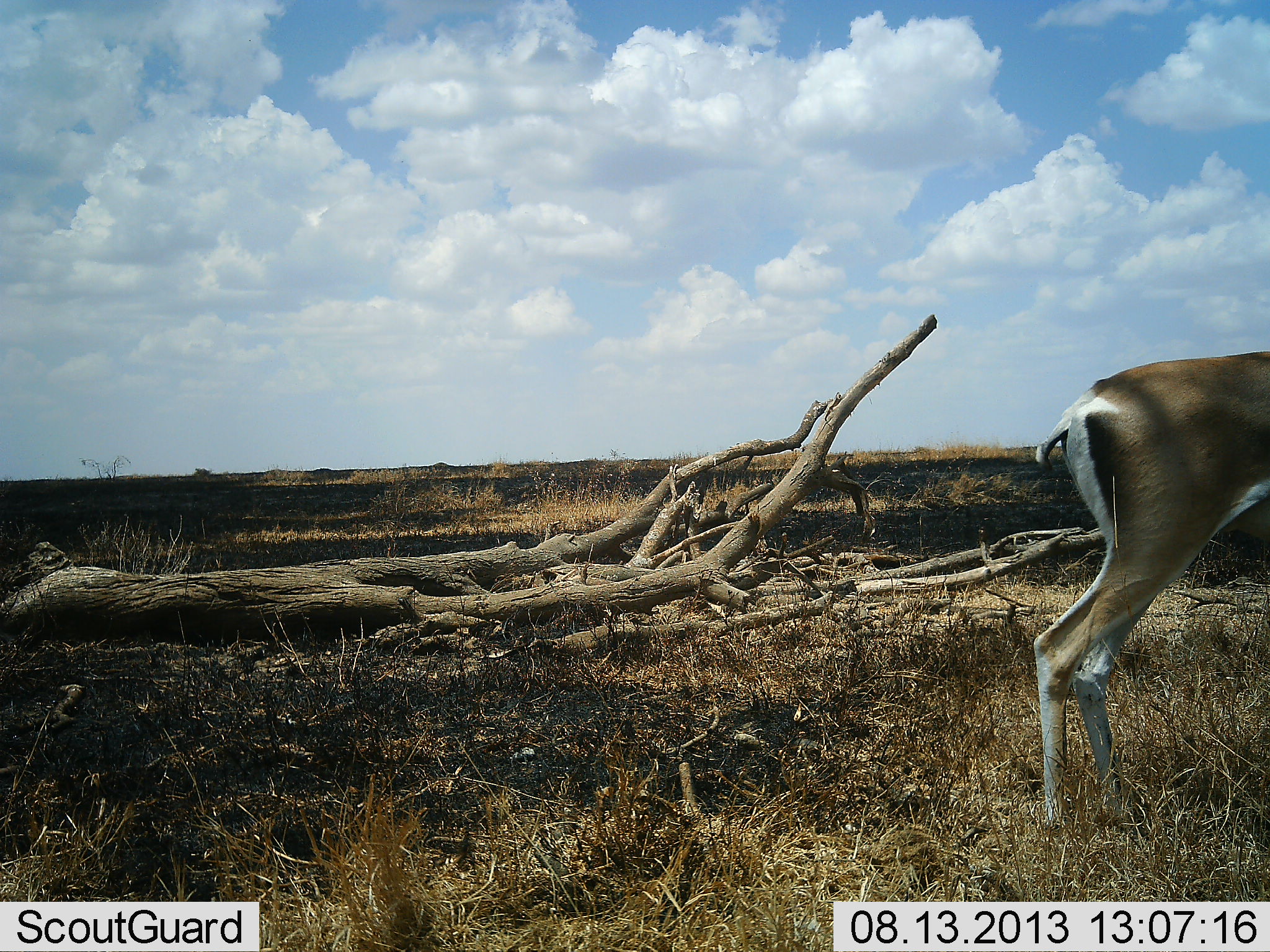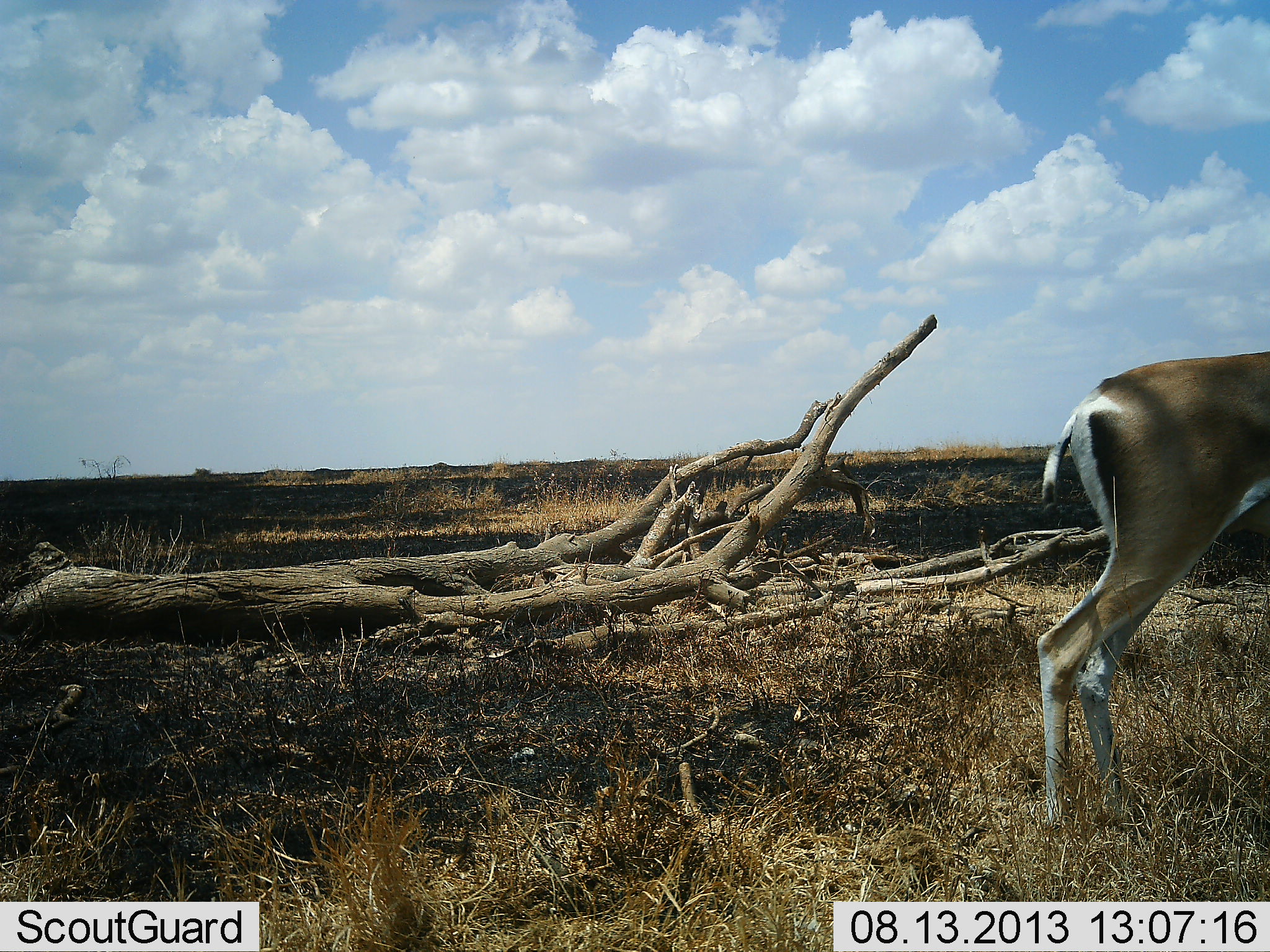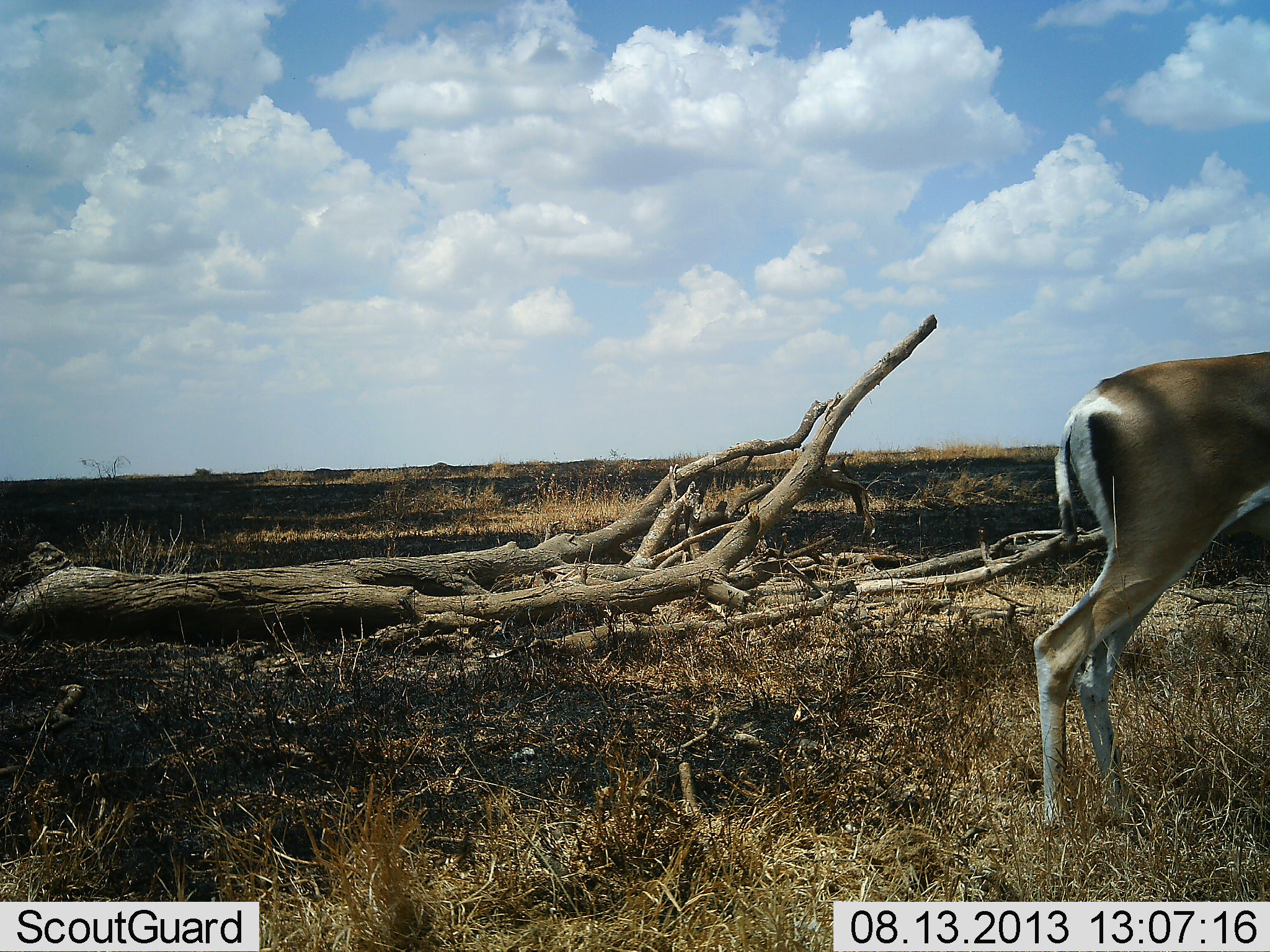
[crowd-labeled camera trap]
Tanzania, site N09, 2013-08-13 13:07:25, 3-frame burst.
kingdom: Animalia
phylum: Chordata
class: Mammalia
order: Artiodactyla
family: Bovidae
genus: Nanger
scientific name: Nanger granti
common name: grant's gazelle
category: gazellegrants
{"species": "gazellegrants (grant's gazelle) (Nanger granti)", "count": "1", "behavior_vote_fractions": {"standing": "92%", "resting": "0%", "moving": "8%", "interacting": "0%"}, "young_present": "0%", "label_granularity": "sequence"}